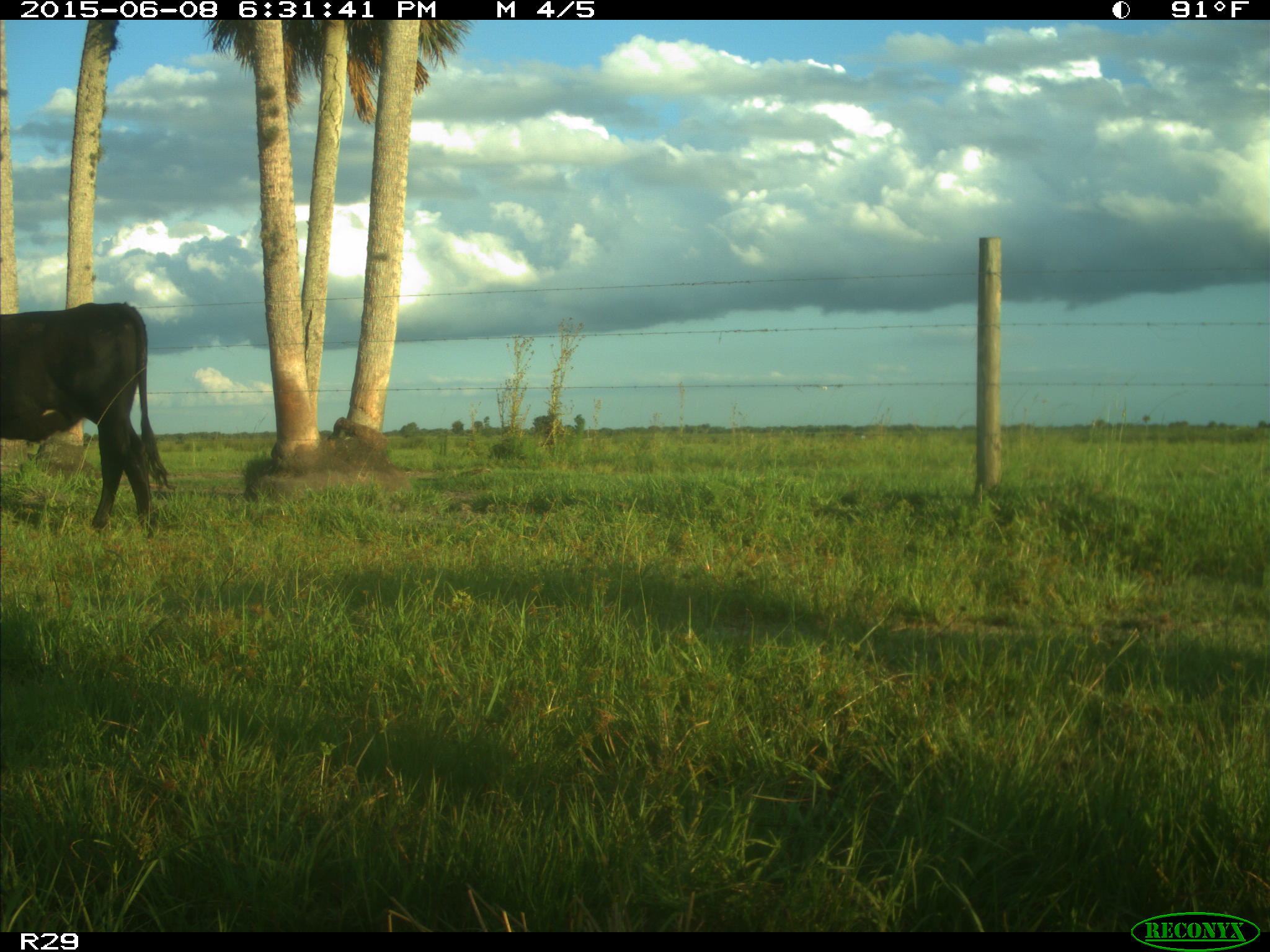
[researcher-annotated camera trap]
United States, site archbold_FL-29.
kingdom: Animalia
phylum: Chordata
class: Mammalia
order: Artiodactyla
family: Bovidae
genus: Bos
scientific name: Bos taurus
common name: domestic cow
Bos taurus (domestic cow).